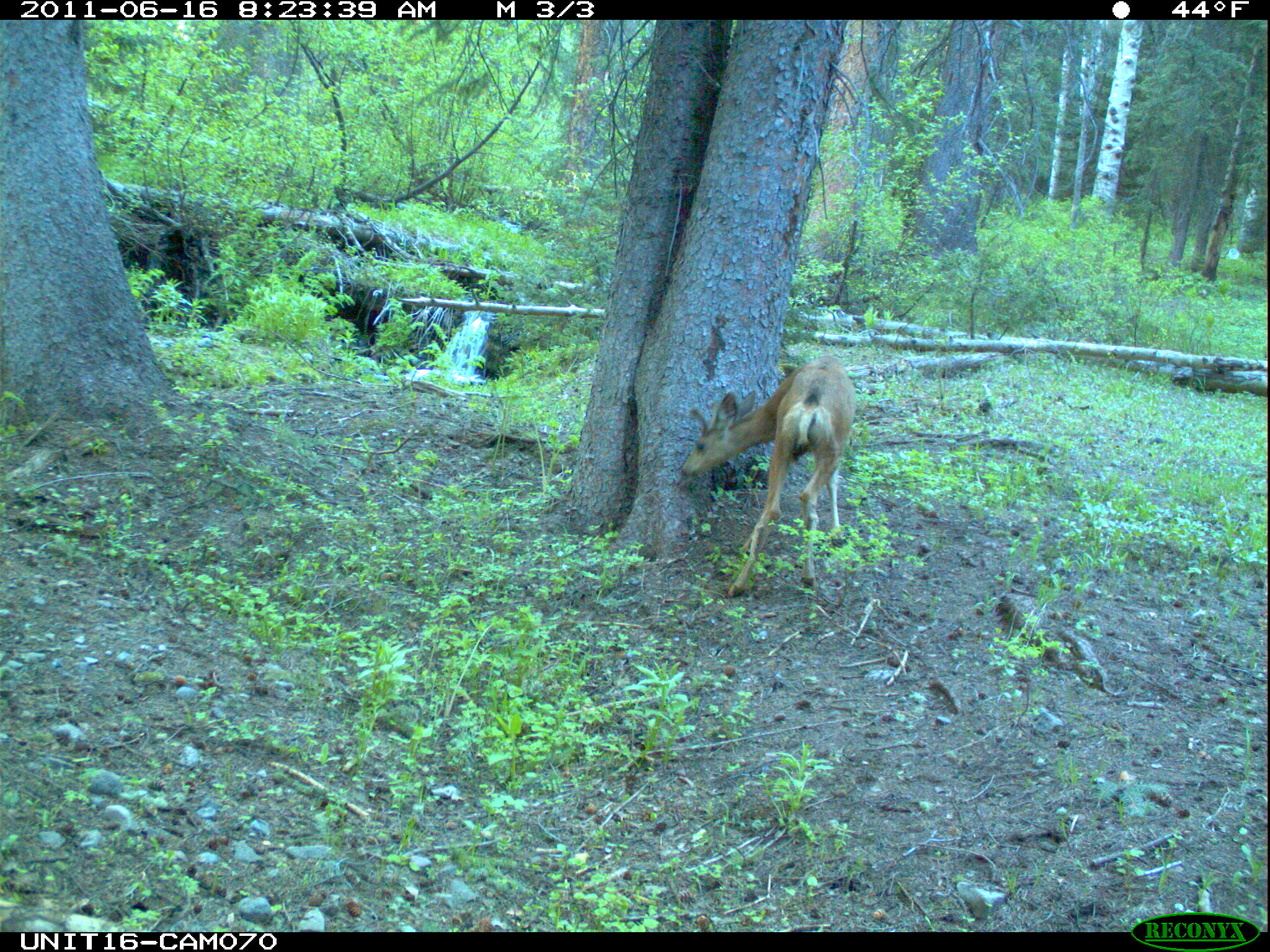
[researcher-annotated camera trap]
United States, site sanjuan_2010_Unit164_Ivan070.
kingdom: Animalia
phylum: Chordata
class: Mammalia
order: Artiodactyla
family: Cervidae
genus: Odocoileus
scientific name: Odocoileus hemionus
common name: mule deer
Odocoileus hemionus (mule deer).